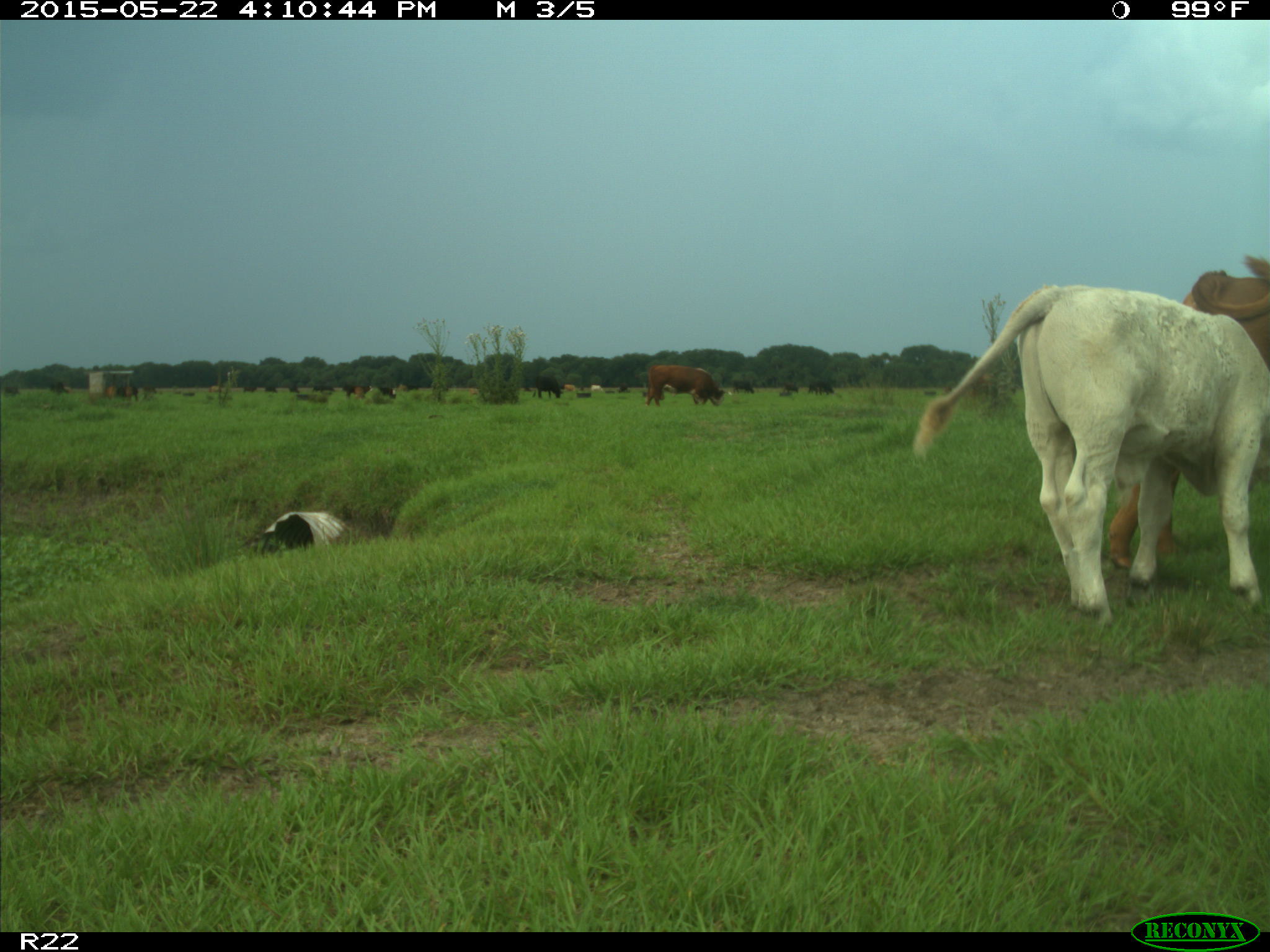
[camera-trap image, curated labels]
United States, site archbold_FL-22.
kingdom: Animalia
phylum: Chordata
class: Mammalia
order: Artiodactyla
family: Bovidae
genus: Bos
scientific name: Bos taurus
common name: domestic cow